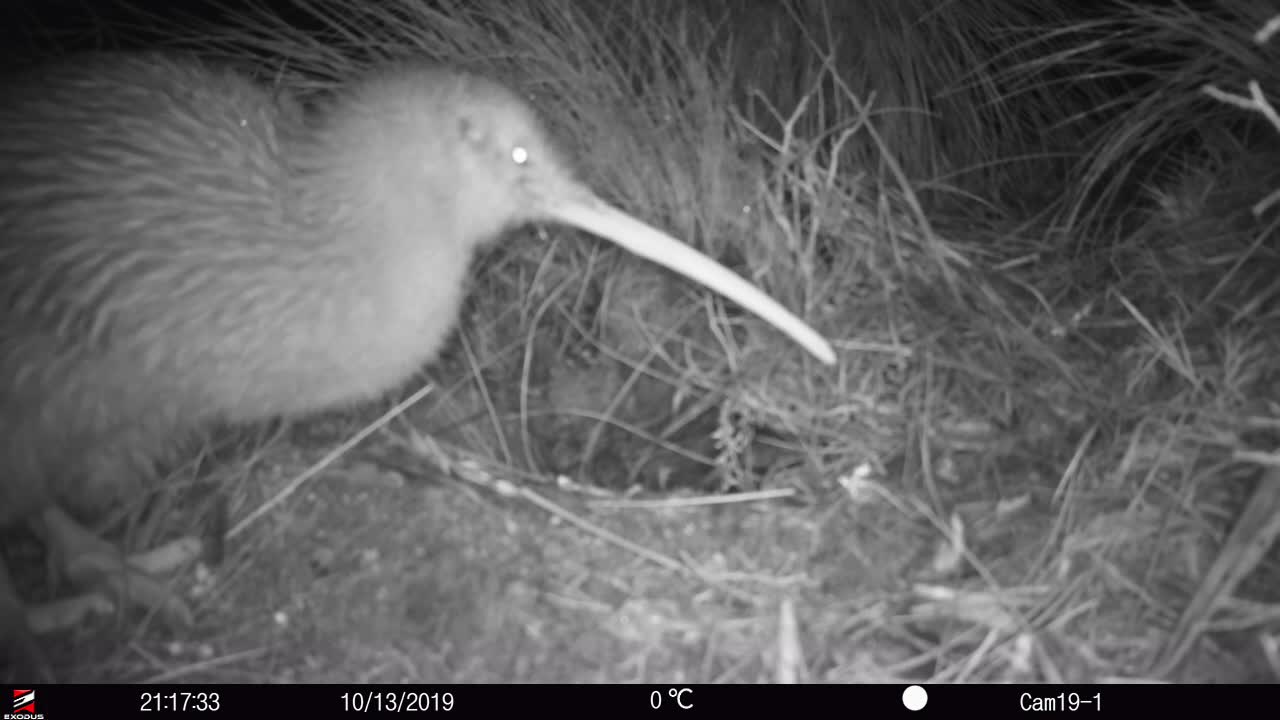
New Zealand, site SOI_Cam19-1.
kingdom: Animalia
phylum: Chordata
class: Aves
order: Apterygiformes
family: Apterygidae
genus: Apteryx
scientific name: Apteryx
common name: kiwi